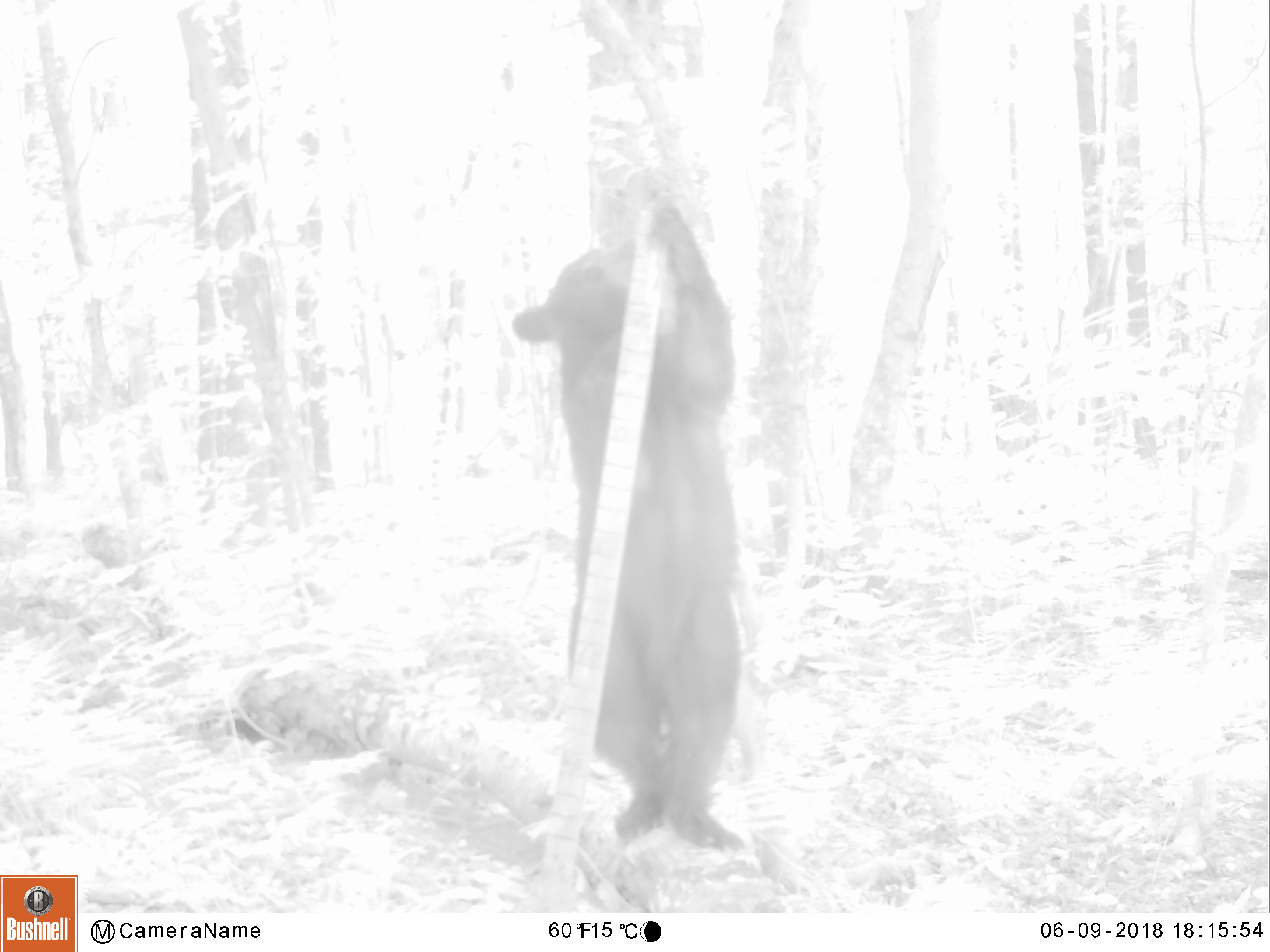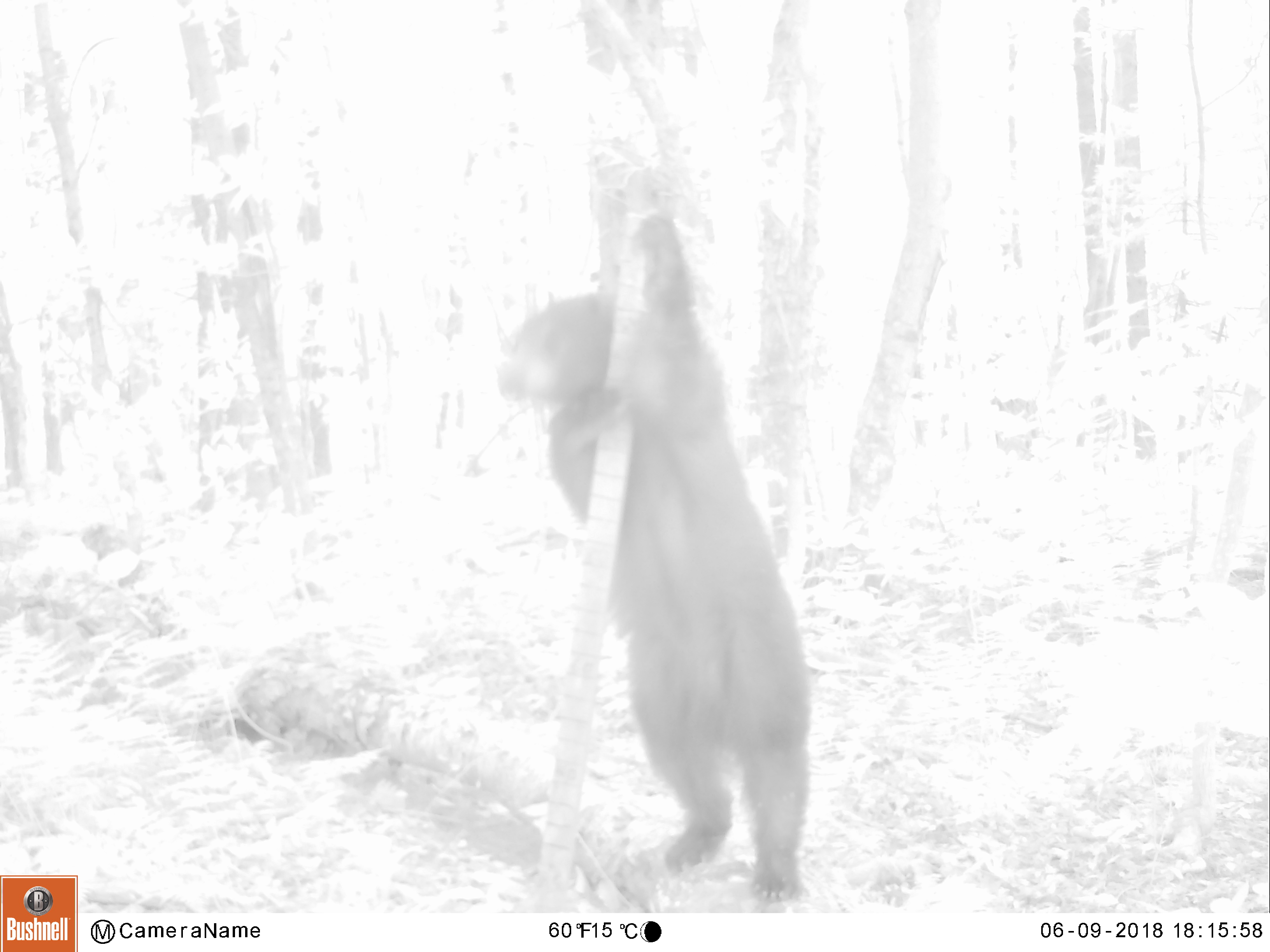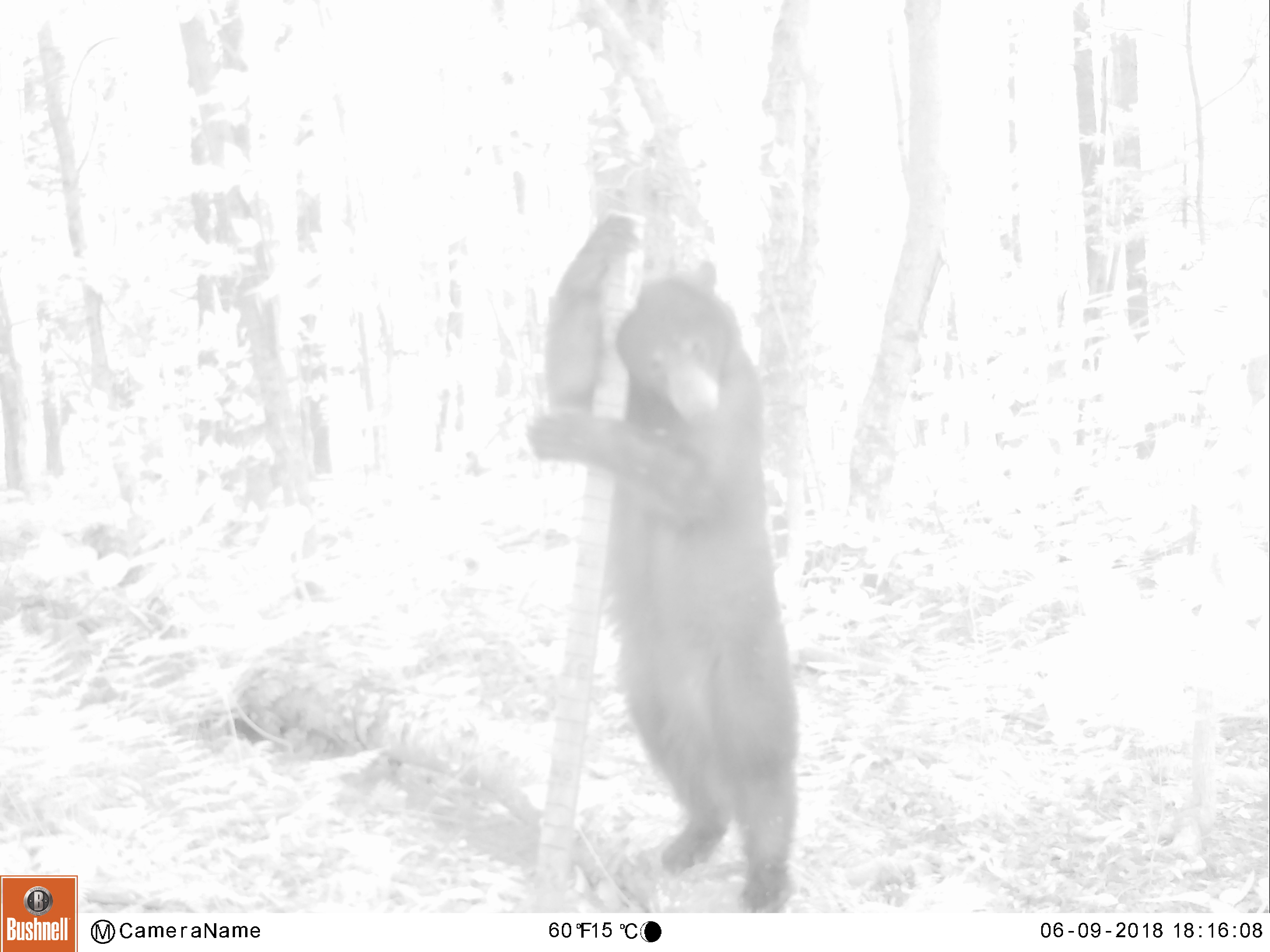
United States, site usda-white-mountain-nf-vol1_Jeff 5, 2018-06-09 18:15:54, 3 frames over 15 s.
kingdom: Animalia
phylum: Chordata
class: Mammalia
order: Carnivora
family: Ursidae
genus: Ursus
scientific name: Ursus americanus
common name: black bear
Black bear (Ursus americanus).